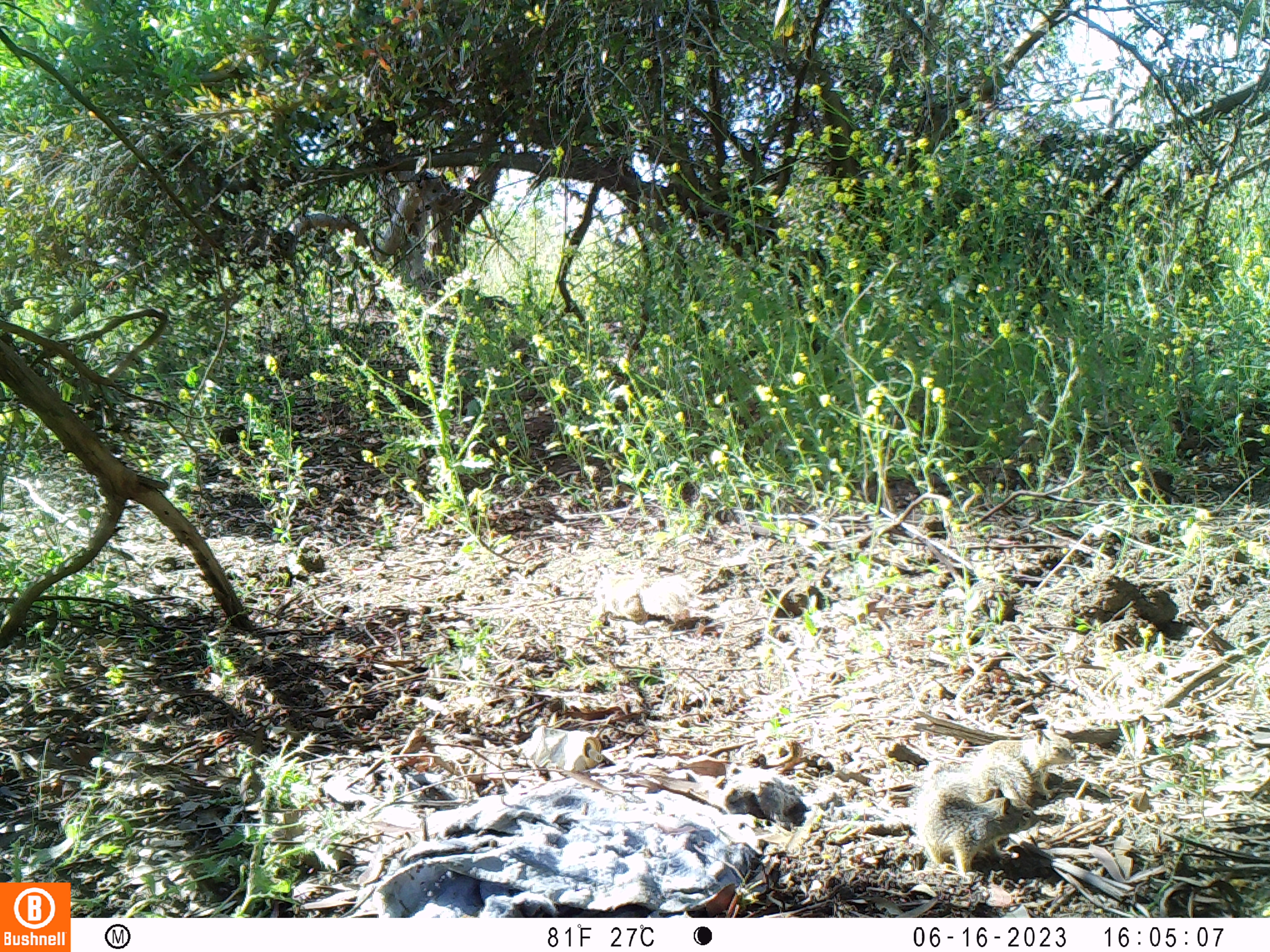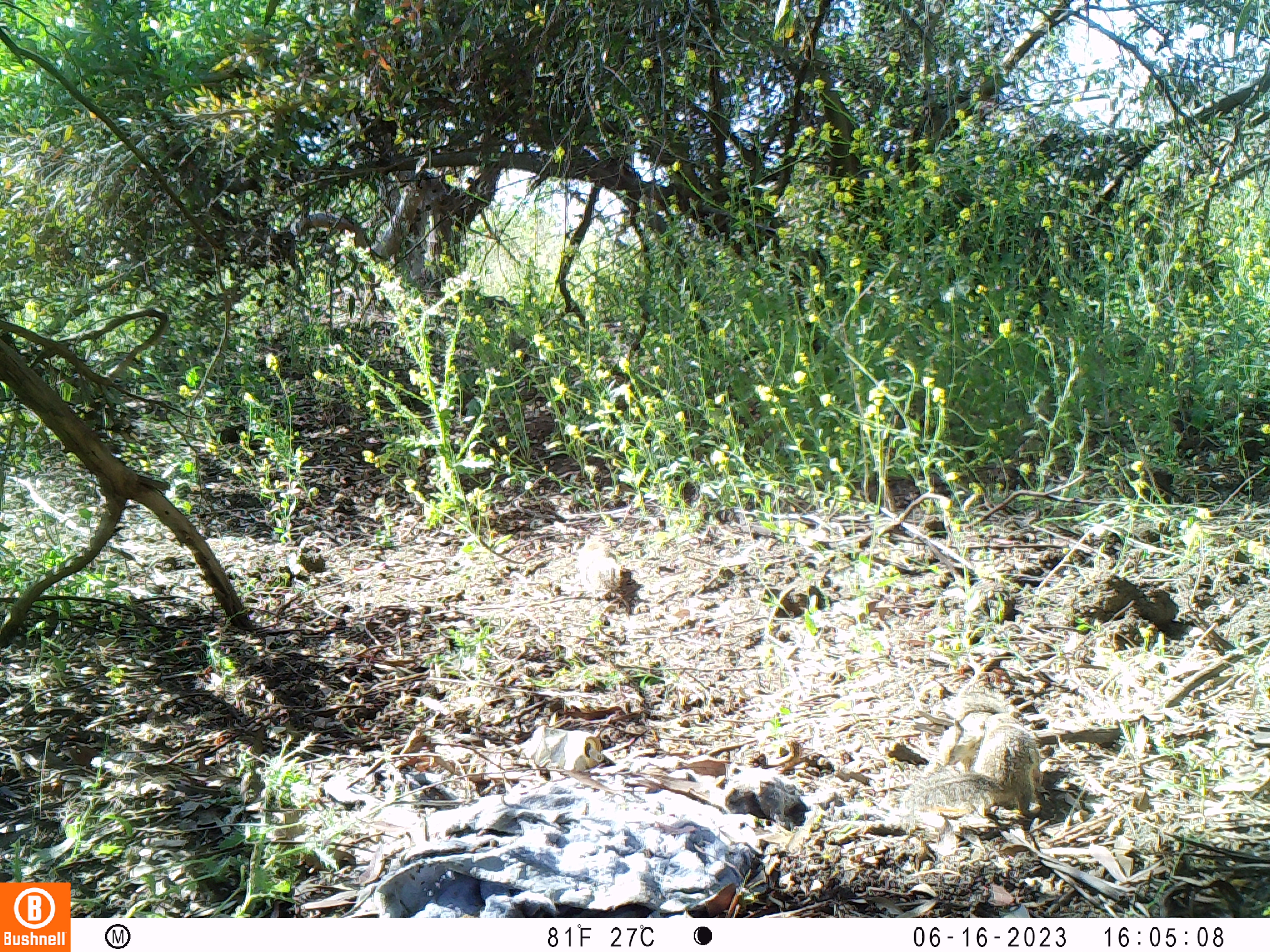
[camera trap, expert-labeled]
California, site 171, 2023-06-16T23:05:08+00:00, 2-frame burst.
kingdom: Animalia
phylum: Chordata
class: Mammalia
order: Rodentia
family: Sciuridae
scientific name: Sciuridae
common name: squirrel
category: unknown squirrel